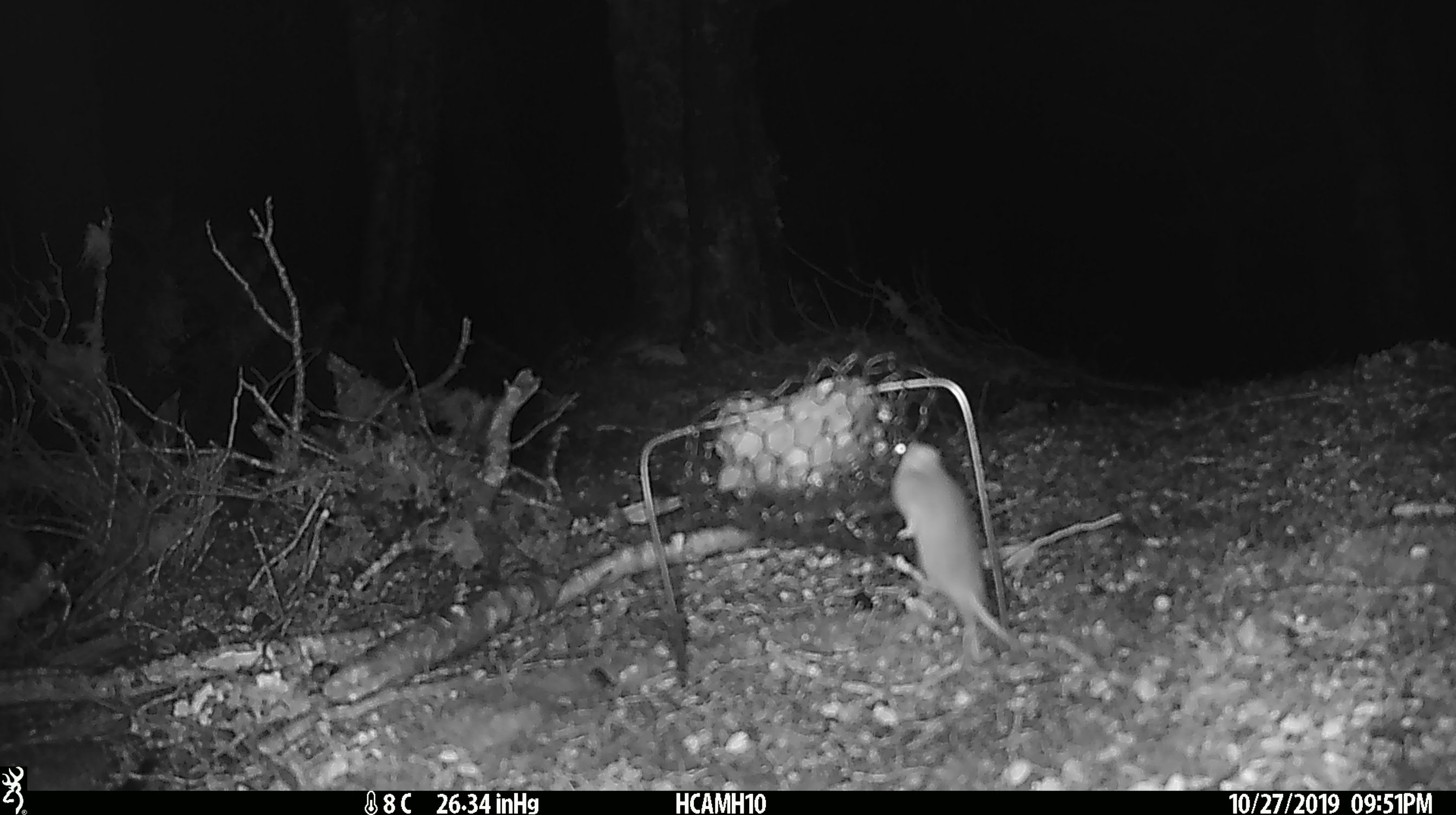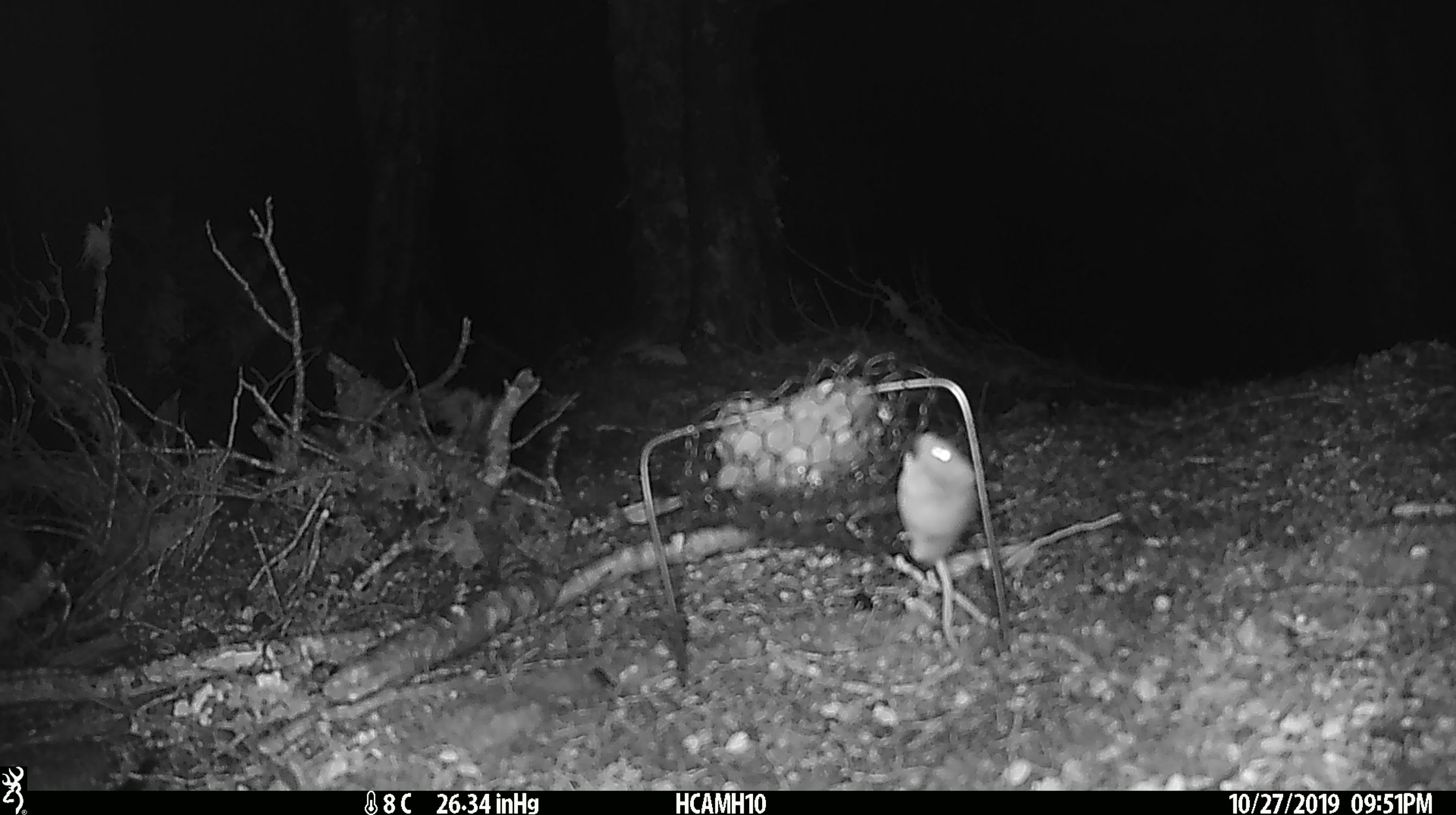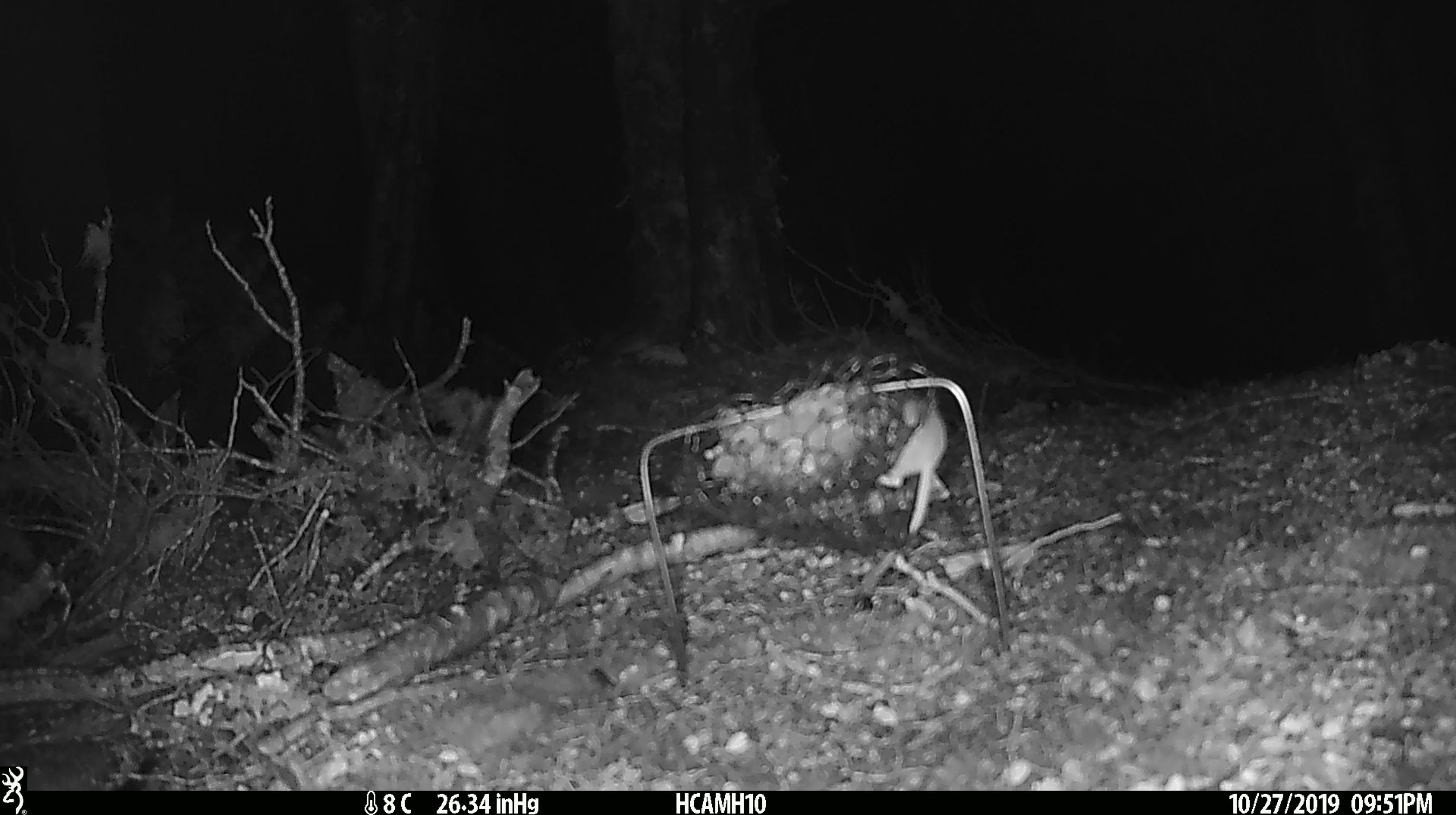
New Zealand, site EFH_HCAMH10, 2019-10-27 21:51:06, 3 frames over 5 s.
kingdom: Animalia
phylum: Chordata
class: Mammalia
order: Rodentia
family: Muridae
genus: Mus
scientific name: Mus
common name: mouse